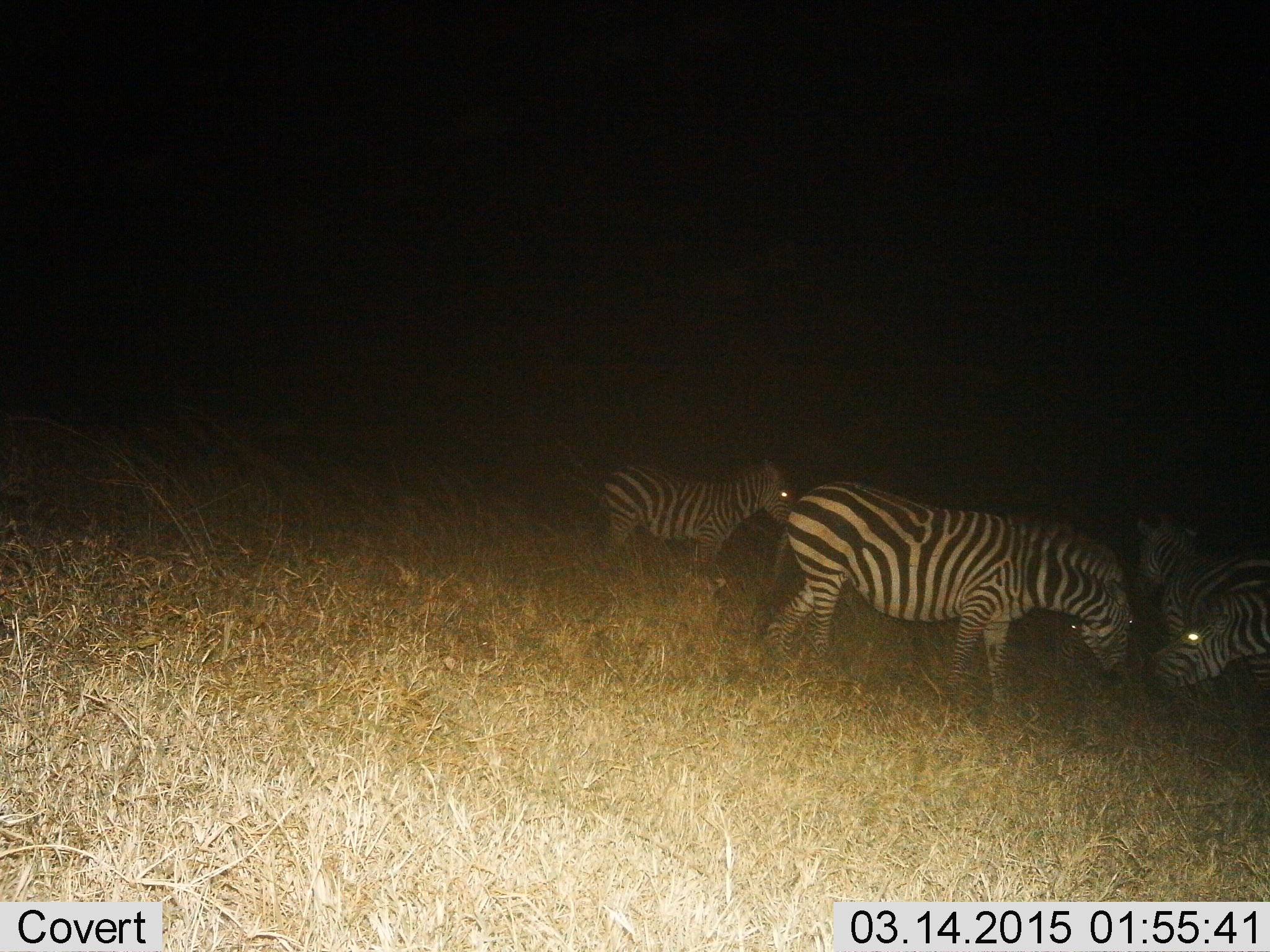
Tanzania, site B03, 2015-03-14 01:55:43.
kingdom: Animalia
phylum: Chordata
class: Mammalia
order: Perissodactyla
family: Equidae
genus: Equus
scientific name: Equus quagga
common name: plains zebra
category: zebra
Zebra (plains zebra) (Equus quagga), count 4. Behavior (volunteer vote fractions): standing 80%, resting 10%, moving 10%, interacting 20%. Young present (vote fraction): 20%. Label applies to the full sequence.